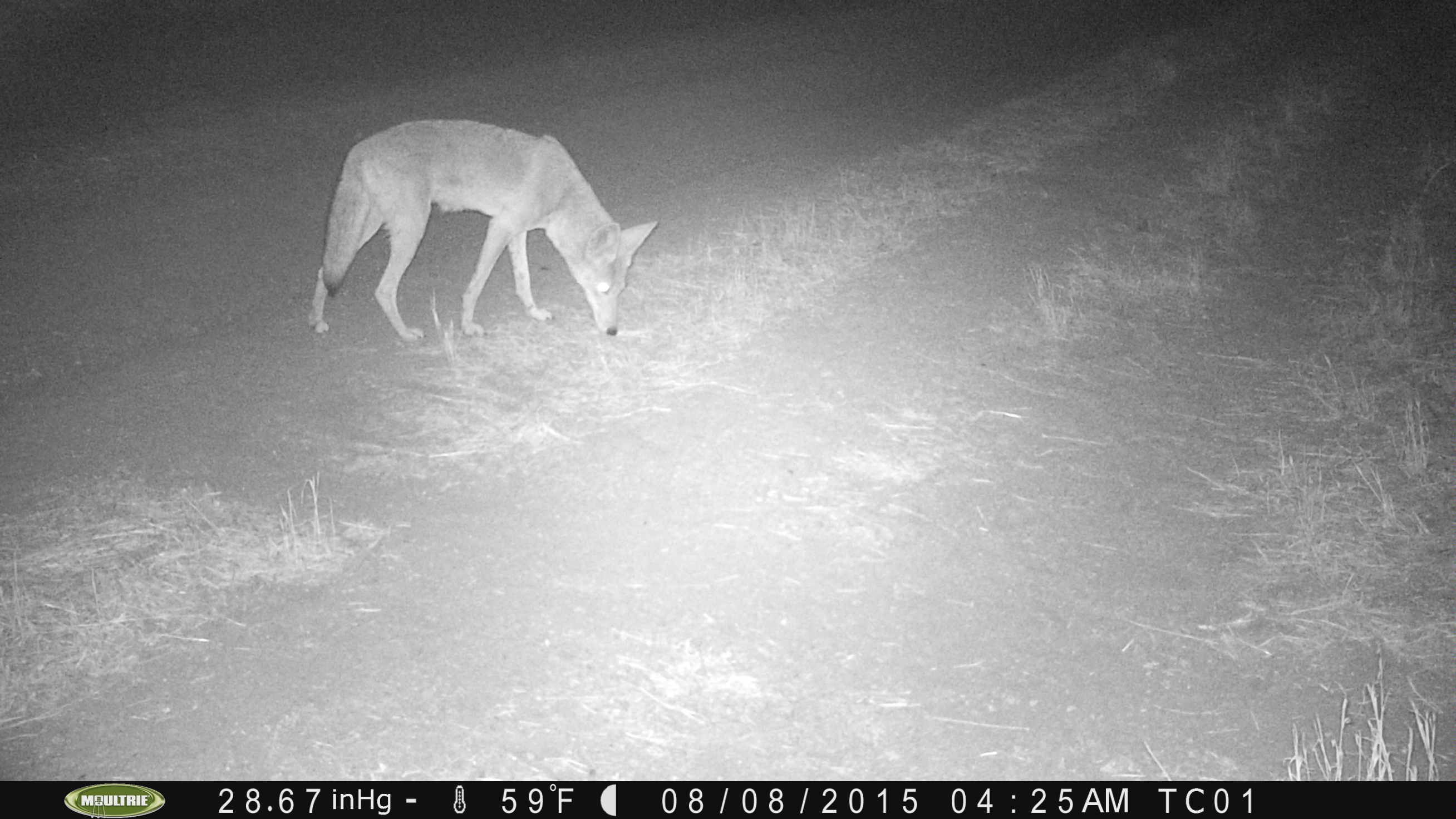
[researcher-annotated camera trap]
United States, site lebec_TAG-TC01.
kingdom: Animalia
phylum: Chordata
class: Mammalia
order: Carnivora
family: Canidae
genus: Canis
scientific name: Canis latrans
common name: coyote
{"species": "Canis latrans (coyote)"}